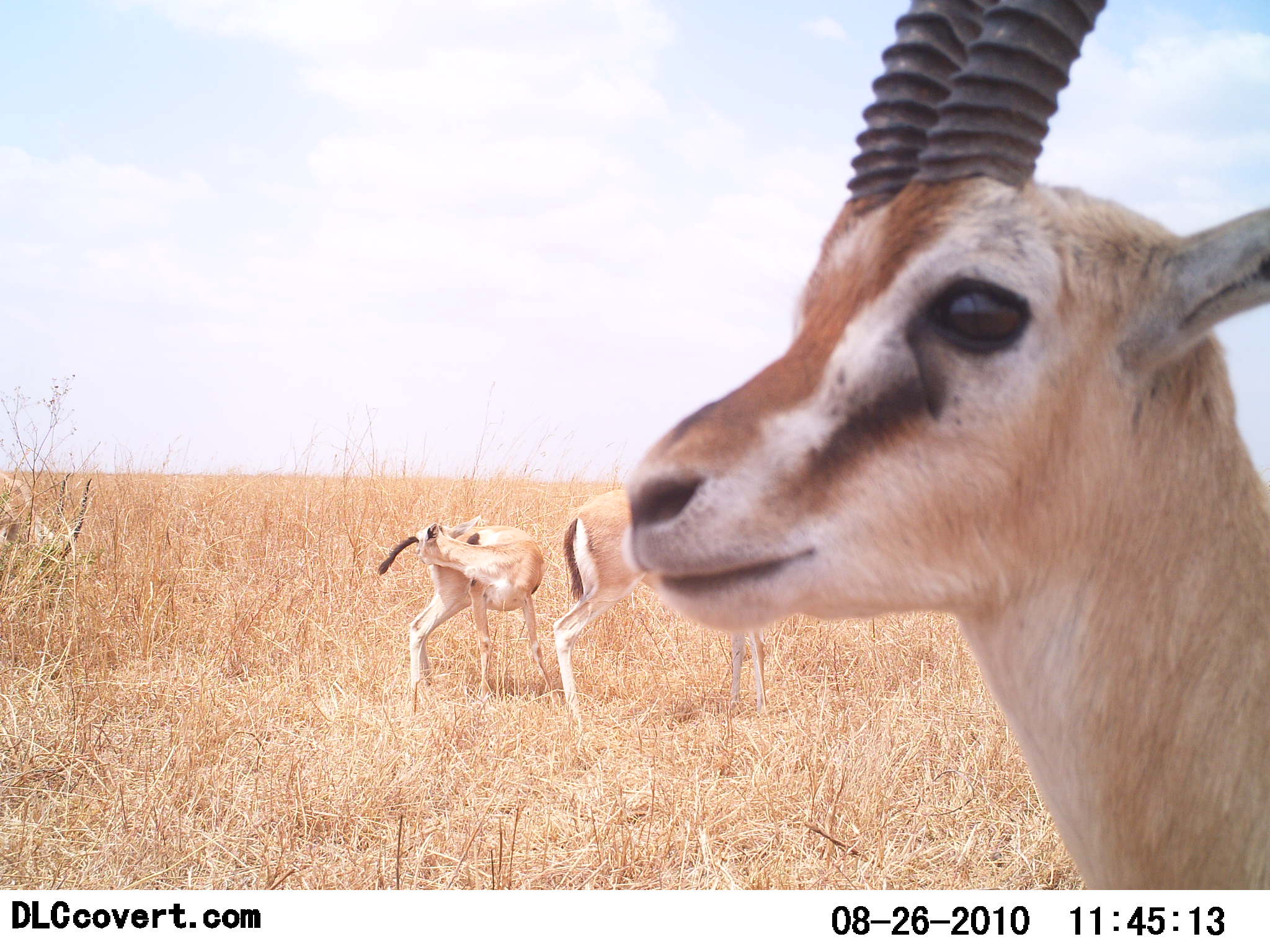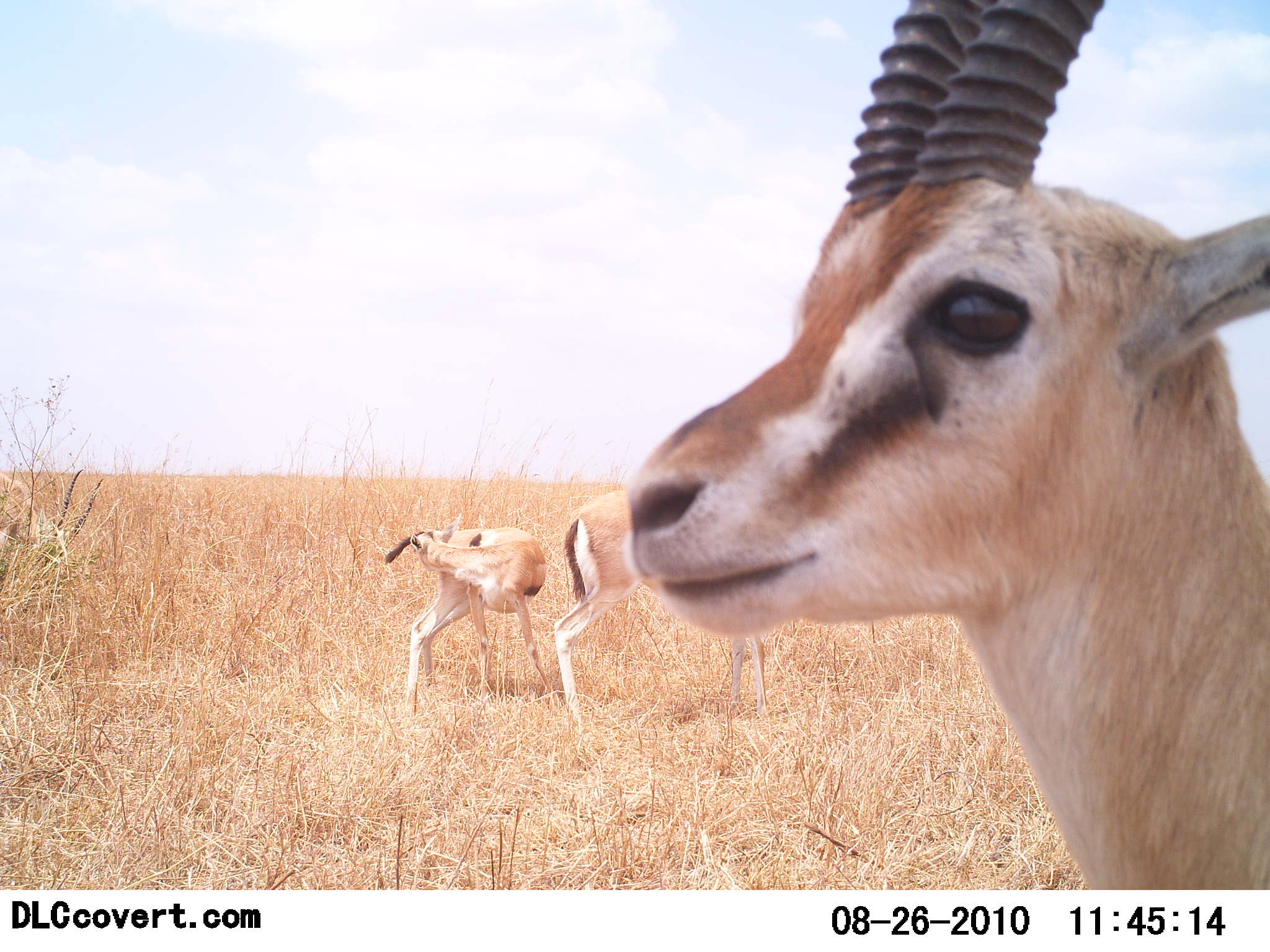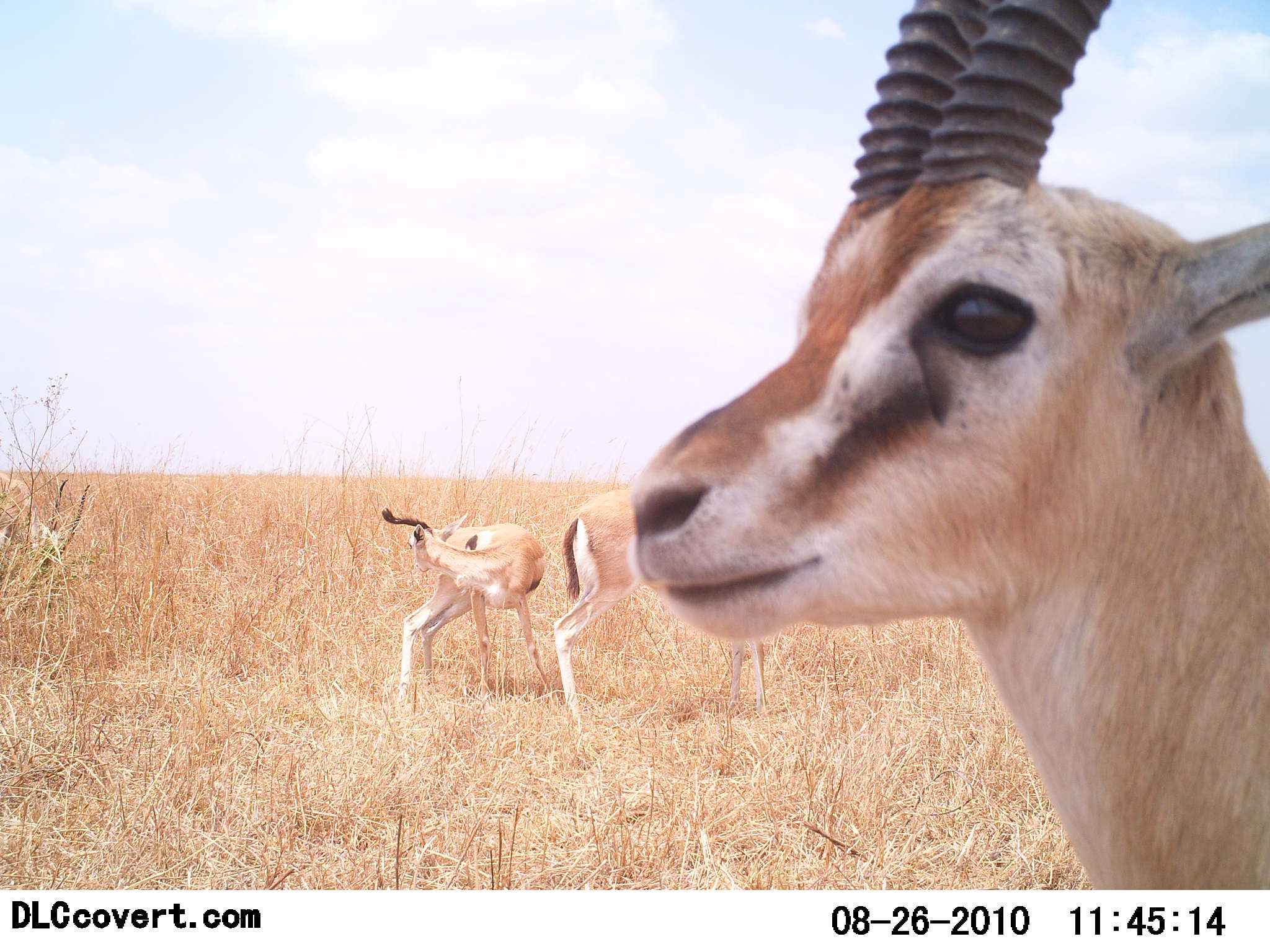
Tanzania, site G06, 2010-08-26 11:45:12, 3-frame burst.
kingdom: Animalia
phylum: Chordata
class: Mammalia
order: Artiodactyla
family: Bovidae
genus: Eudorcas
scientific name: Eudorcas thomsonii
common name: thomson's gazelle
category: gazellethomsons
Gazellethomsons (thomson's gazelle) (Eudorcas thomsonii), count 3. Behavior (volunteer vote fractions): standing 73%, resting 0%, moving 9%, interacting 27%. Young present (vote fraction): 36%. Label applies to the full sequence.